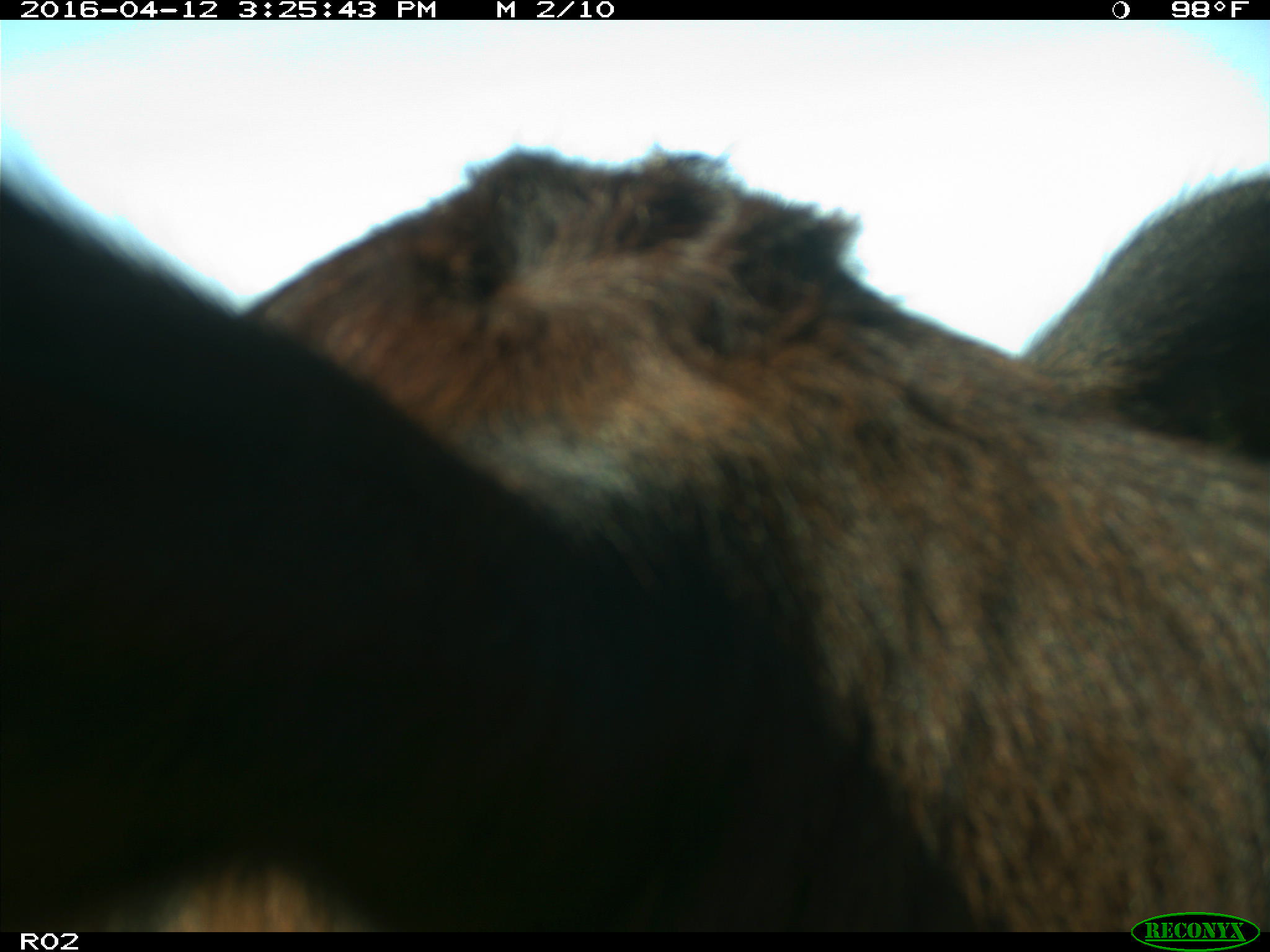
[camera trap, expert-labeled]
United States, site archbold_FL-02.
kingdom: Animalia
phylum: Chordata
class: Mammalia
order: Artiodactyla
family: Bovidae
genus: Bos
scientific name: Bos taurus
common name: domestic cow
Bos taurus (domestic cow).